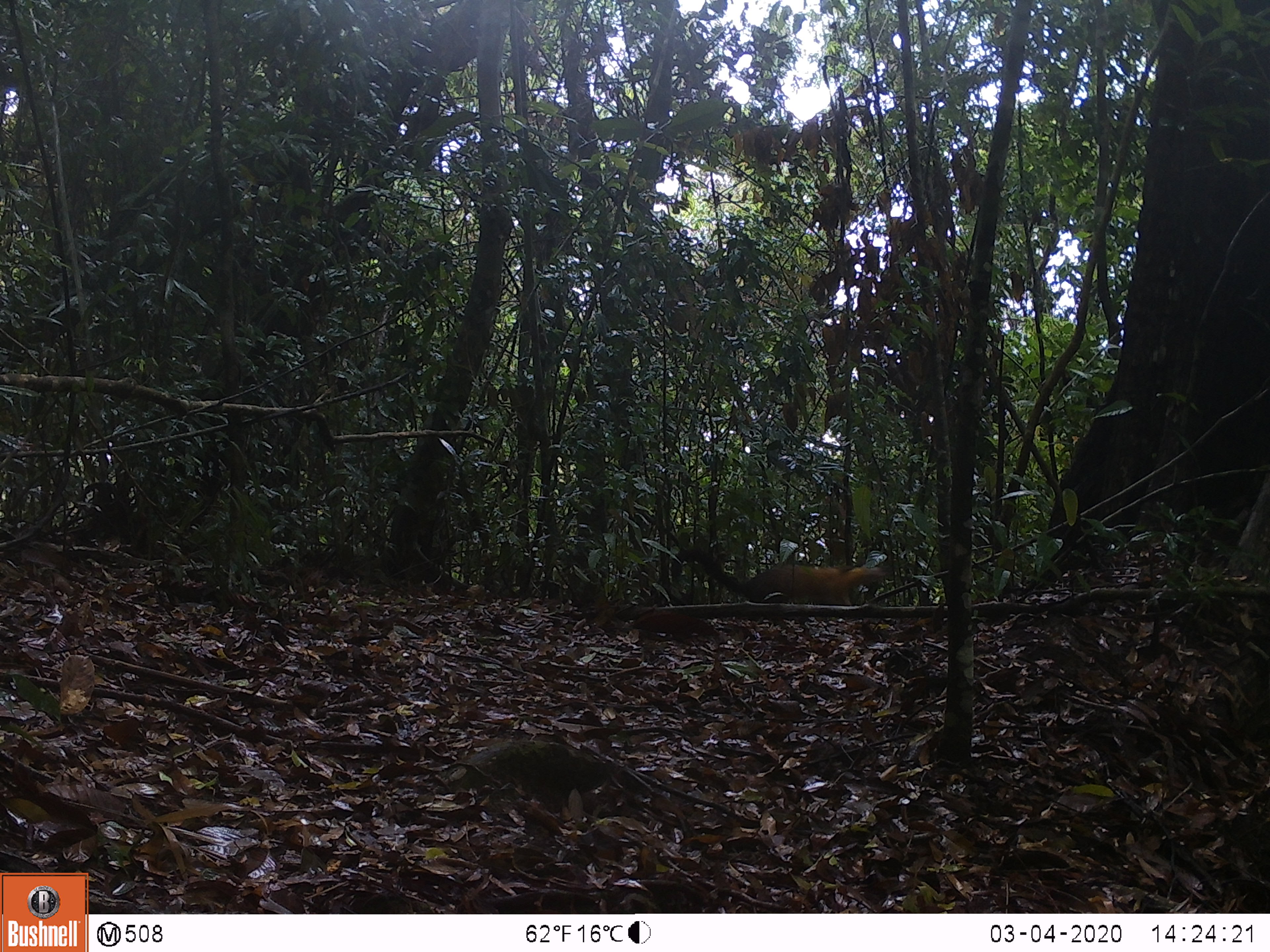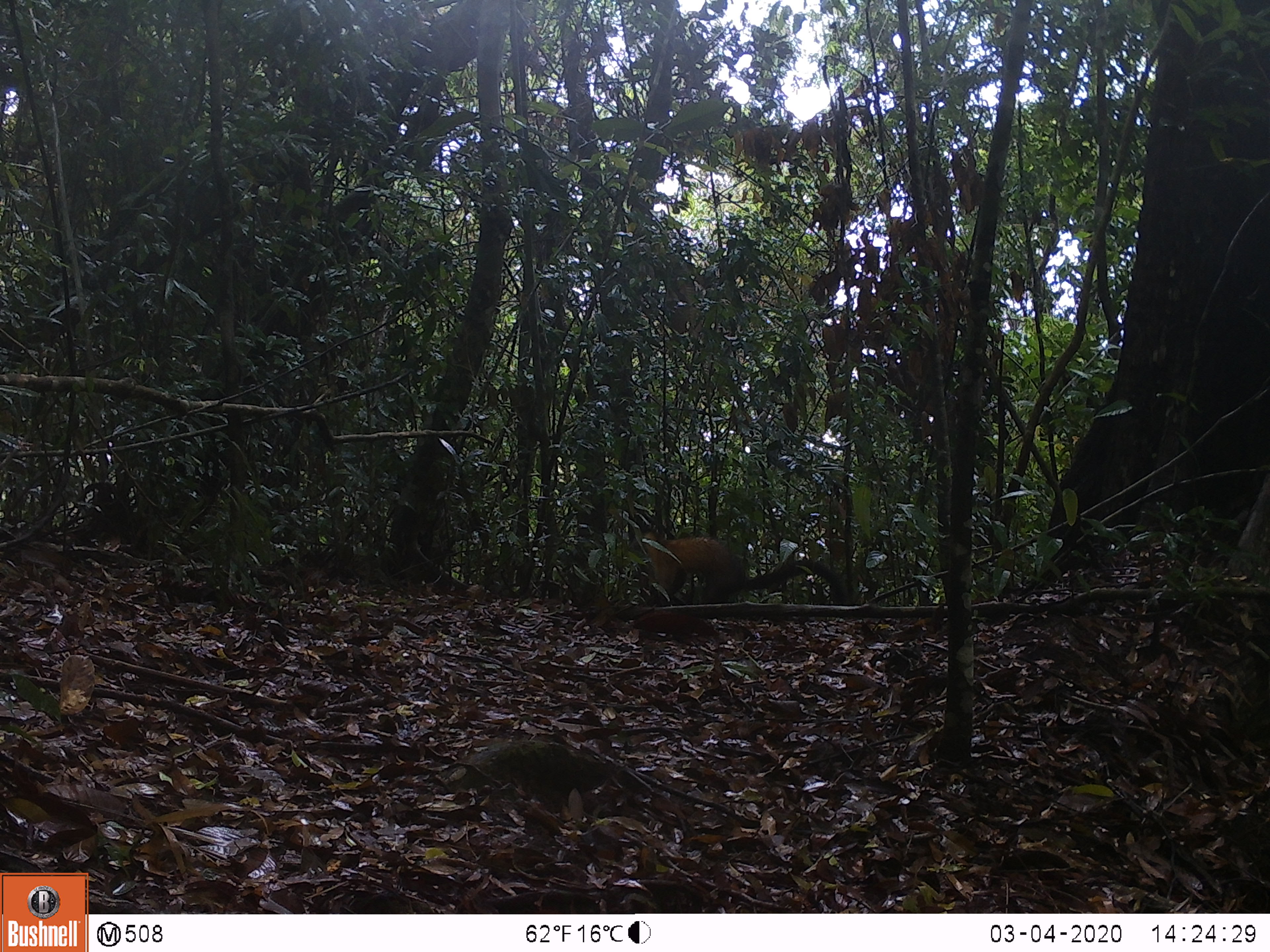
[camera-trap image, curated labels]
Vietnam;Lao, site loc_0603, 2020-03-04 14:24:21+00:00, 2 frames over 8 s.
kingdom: Animalia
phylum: Chordata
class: Mammalia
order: Carnivora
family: Mustelidae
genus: Martes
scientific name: Martes flavigula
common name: yellow-throated marten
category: yellow throated marten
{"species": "yellow throated marten (yellow-throated marten) (Martes flavigula)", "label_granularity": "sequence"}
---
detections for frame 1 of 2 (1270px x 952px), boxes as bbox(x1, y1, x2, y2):
yellow throated marten: bbox(676, 548, 886, 629)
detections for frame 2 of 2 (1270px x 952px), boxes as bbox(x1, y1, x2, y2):
yellow throated marten: bbox(633, 528, 845, 606)